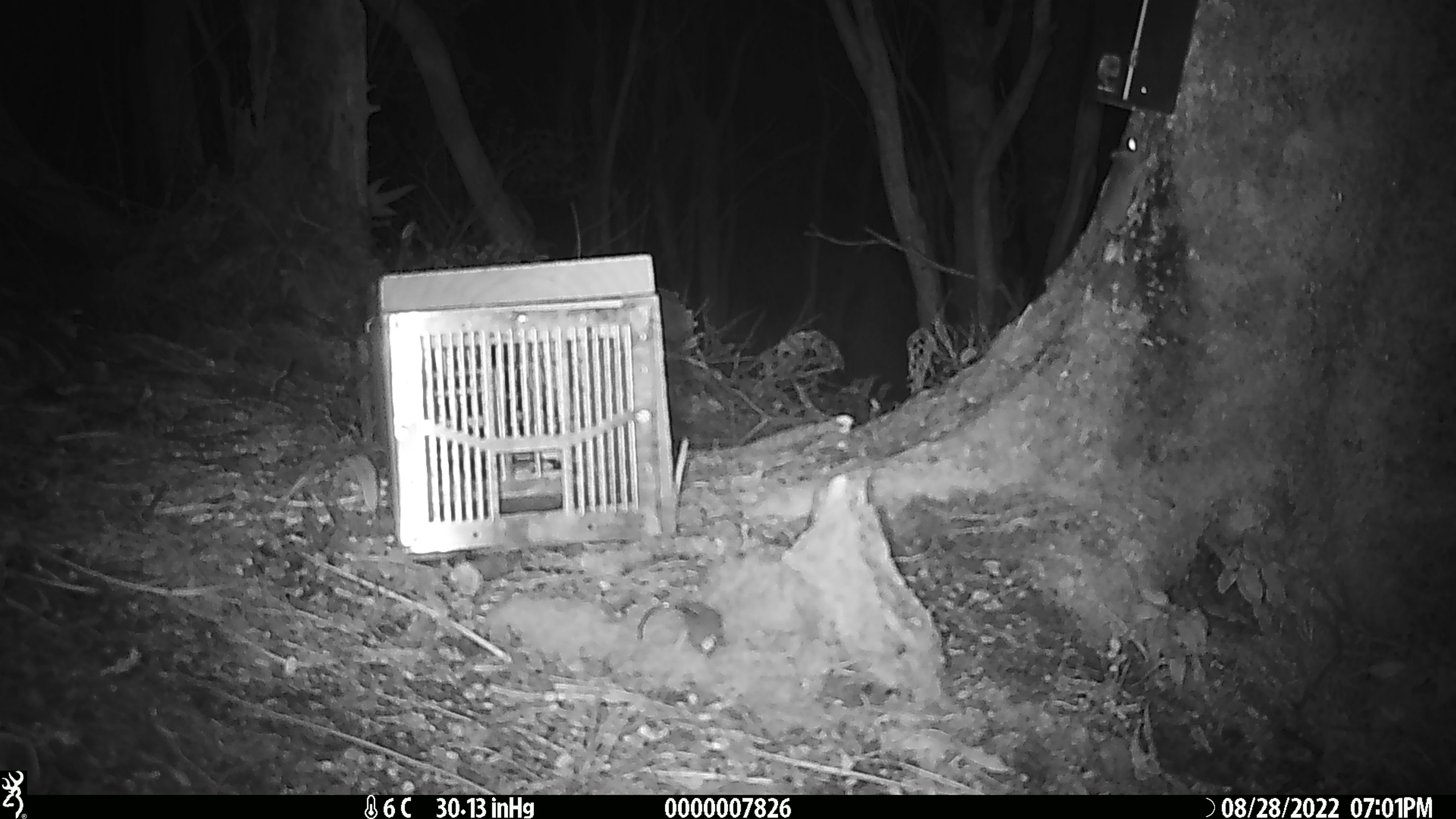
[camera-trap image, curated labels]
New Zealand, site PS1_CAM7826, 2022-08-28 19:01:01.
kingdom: Animalia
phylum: Chordata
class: Mammalia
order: Rodentia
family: Muridae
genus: Mus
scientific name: Mus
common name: mouse